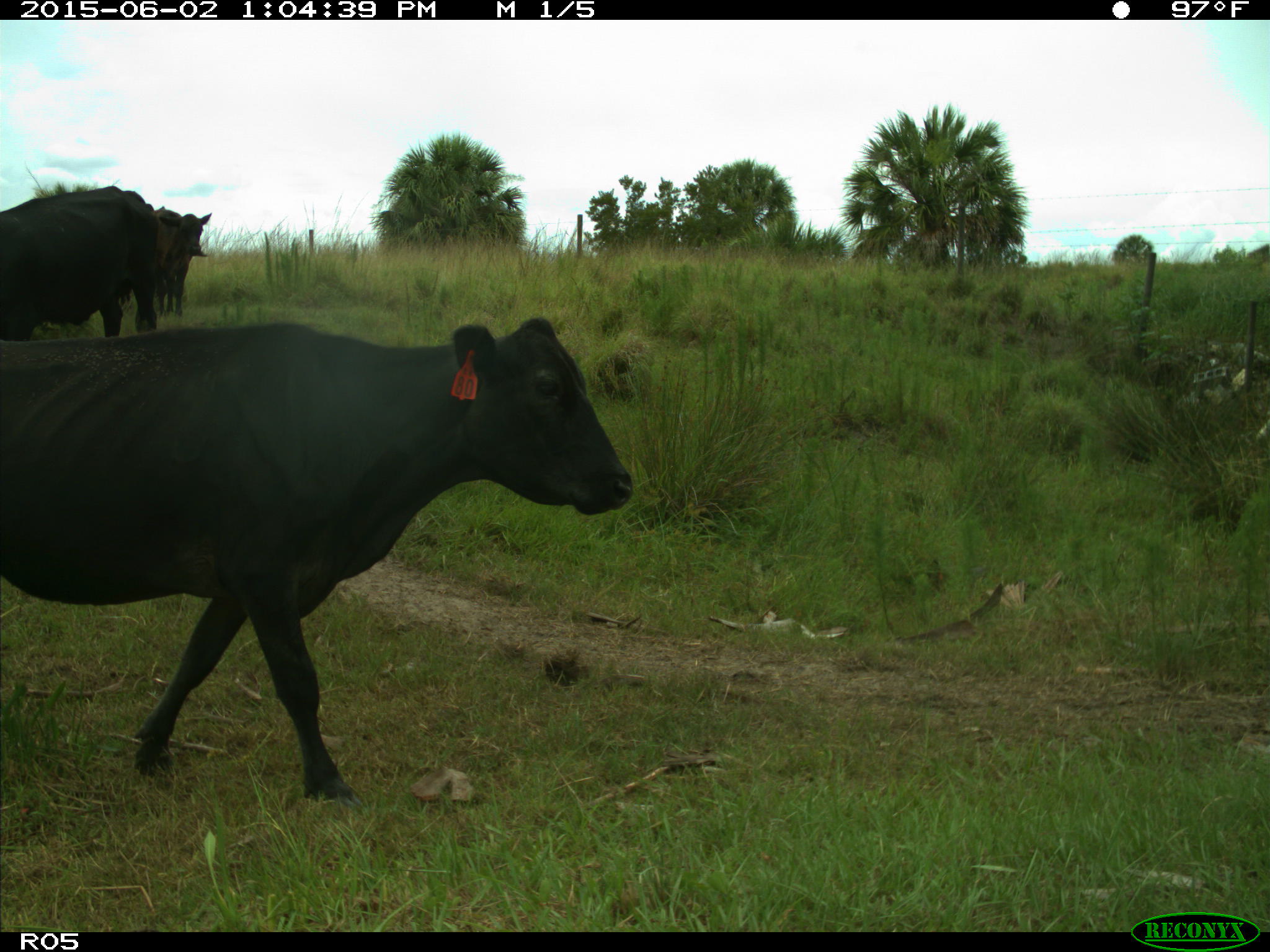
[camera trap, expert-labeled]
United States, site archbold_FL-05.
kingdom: Animalia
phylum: Chordata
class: Mammalia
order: Artiodactyla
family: Bovidae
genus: Bos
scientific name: Bos taurus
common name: domestic cow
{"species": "Bos taurus (domestic cow)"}